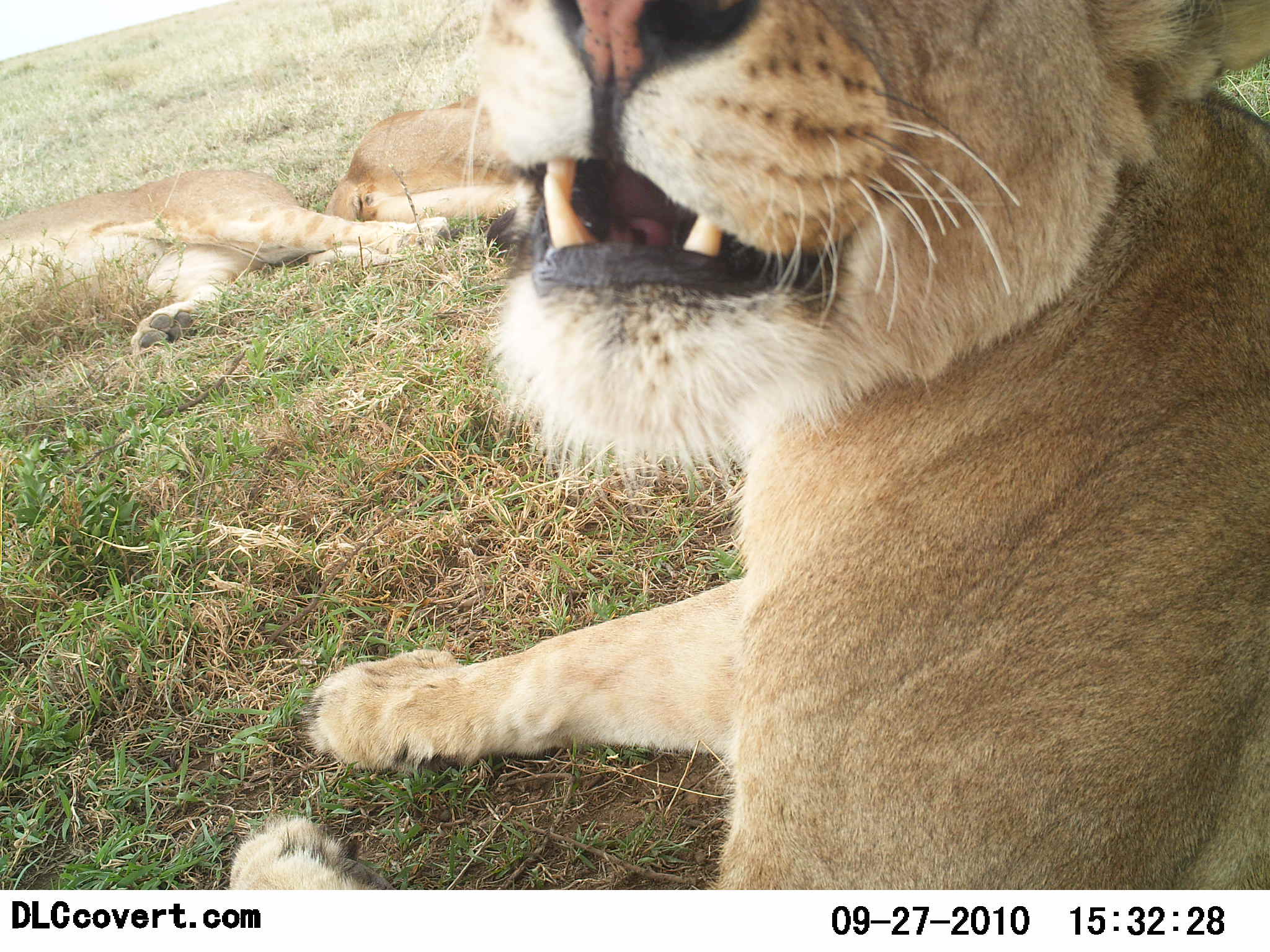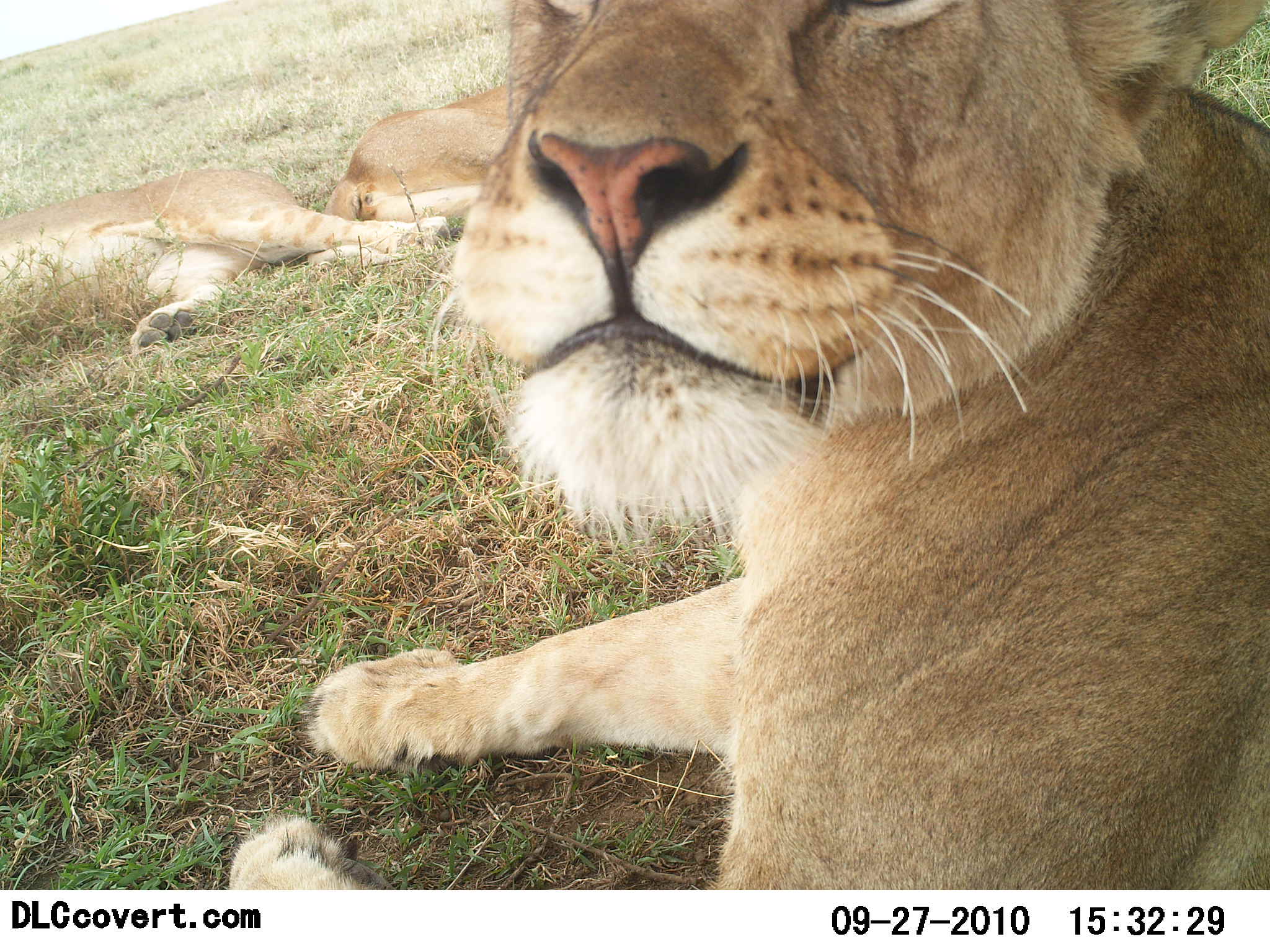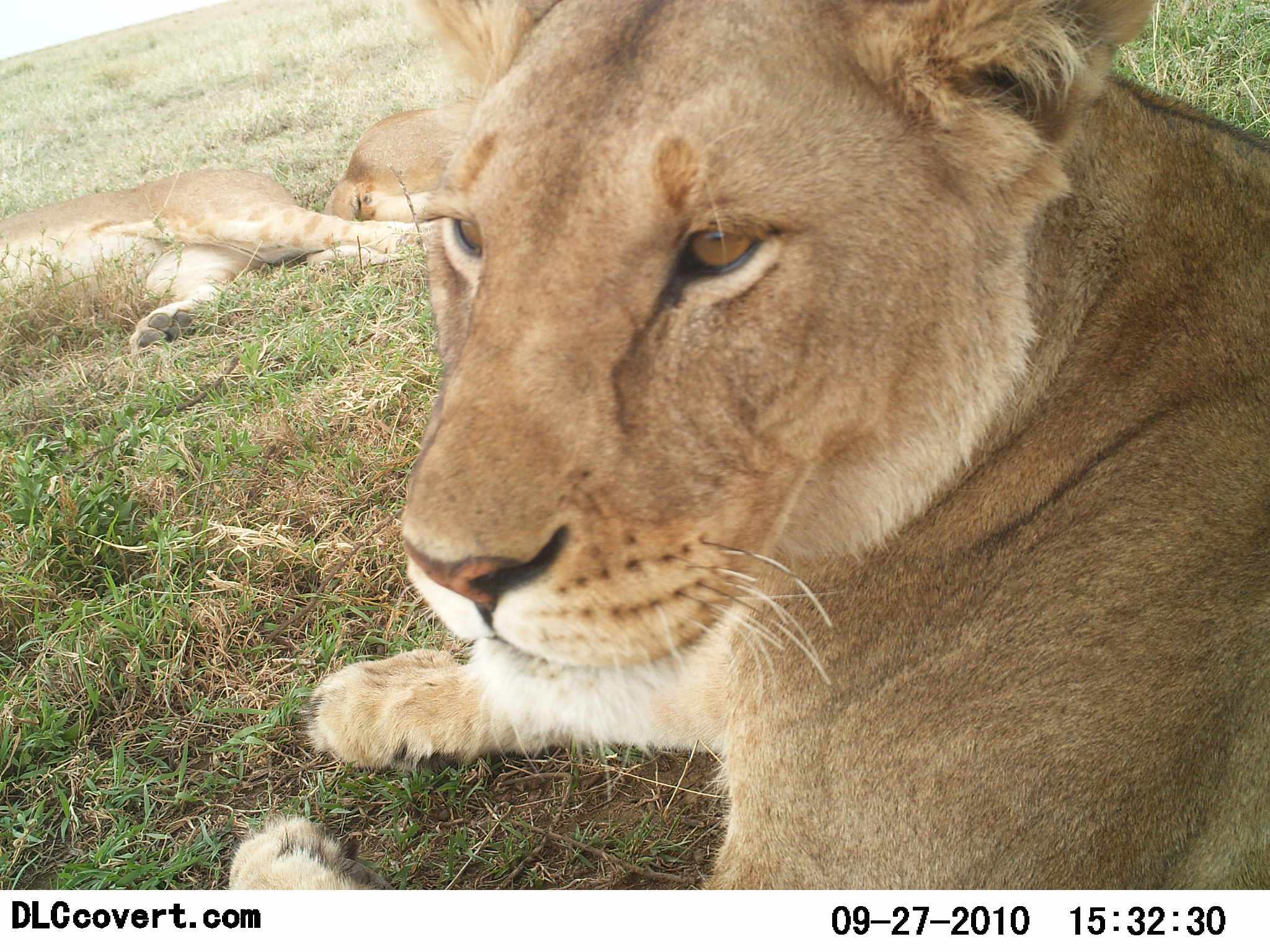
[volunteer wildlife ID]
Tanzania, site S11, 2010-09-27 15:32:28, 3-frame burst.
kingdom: Animalia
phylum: Chordata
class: Mammalia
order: Carnivora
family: Felidae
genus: Panthera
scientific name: Panthera leo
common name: lion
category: lionfemale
Lionfemale (lion) (Panthera leo), count 3. Behavior (volunteer vote fractions): standing 0%, resting 100%, moving 0%, interacting 0%. Young present (vote fraction): 0%. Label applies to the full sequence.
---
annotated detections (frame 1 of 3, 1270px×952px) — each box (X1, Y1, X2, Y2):
animal: (226, 1, 1270, 889); (0, 166, 448, 355); (312, 91, 573, 224)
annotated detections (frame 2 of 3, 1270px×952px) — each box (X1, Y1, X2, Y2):
animal: (226, 1, 1270, 890); (0, 167, 461, 362); (324, 83, 545, 223)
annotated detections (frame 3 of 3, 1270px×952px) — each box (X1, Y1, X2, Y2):
animal: (228, 0, 1270, 890); (0, 170, 423, 356); (322, 103, 478, 223)